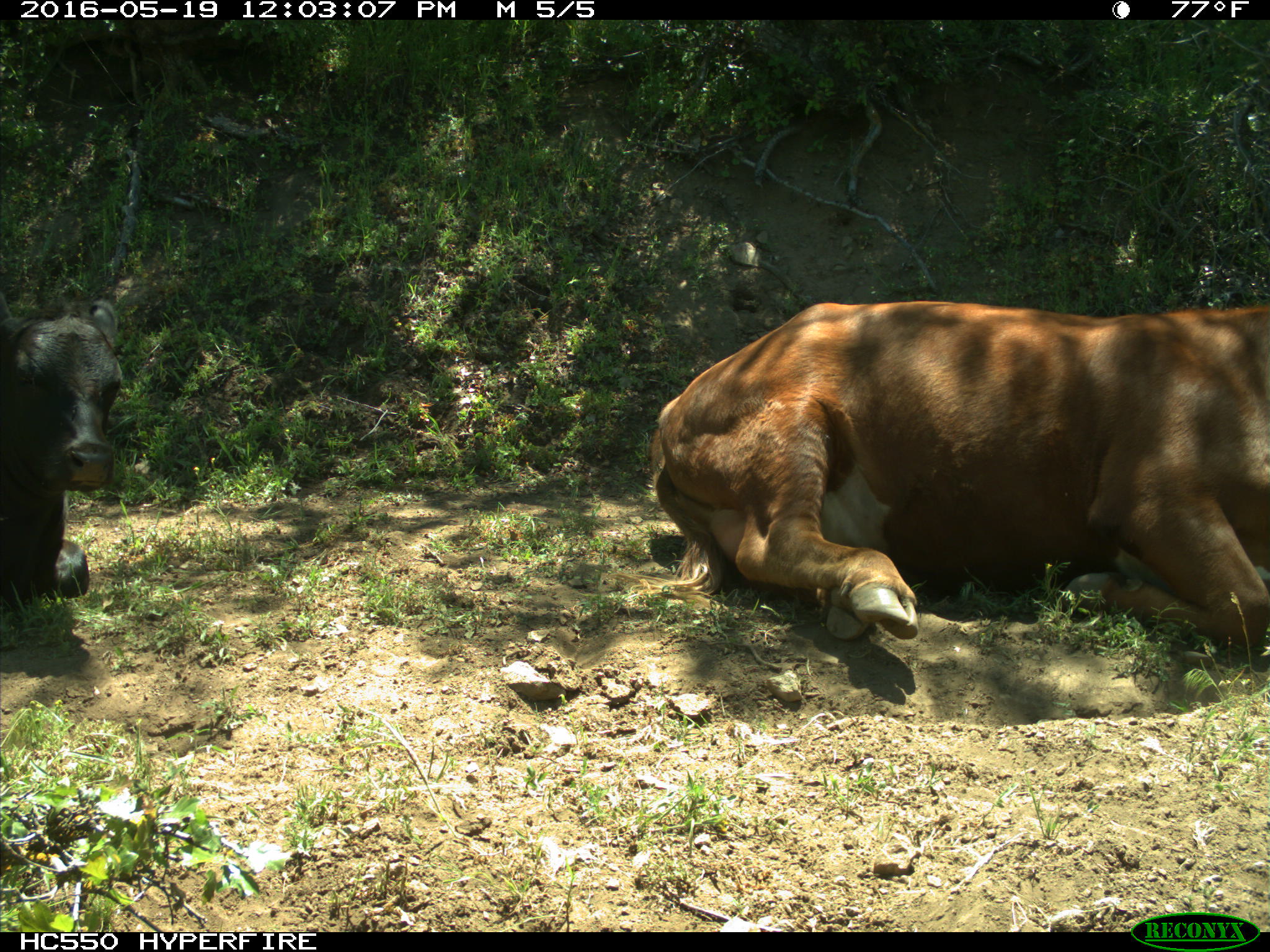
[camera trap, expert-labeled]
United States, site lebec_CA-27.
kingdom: Animalia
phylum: Chordata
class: Mammalia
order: Artiodactyla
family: Bovidae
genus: Bos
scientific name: Bos taurus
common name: domestic cow